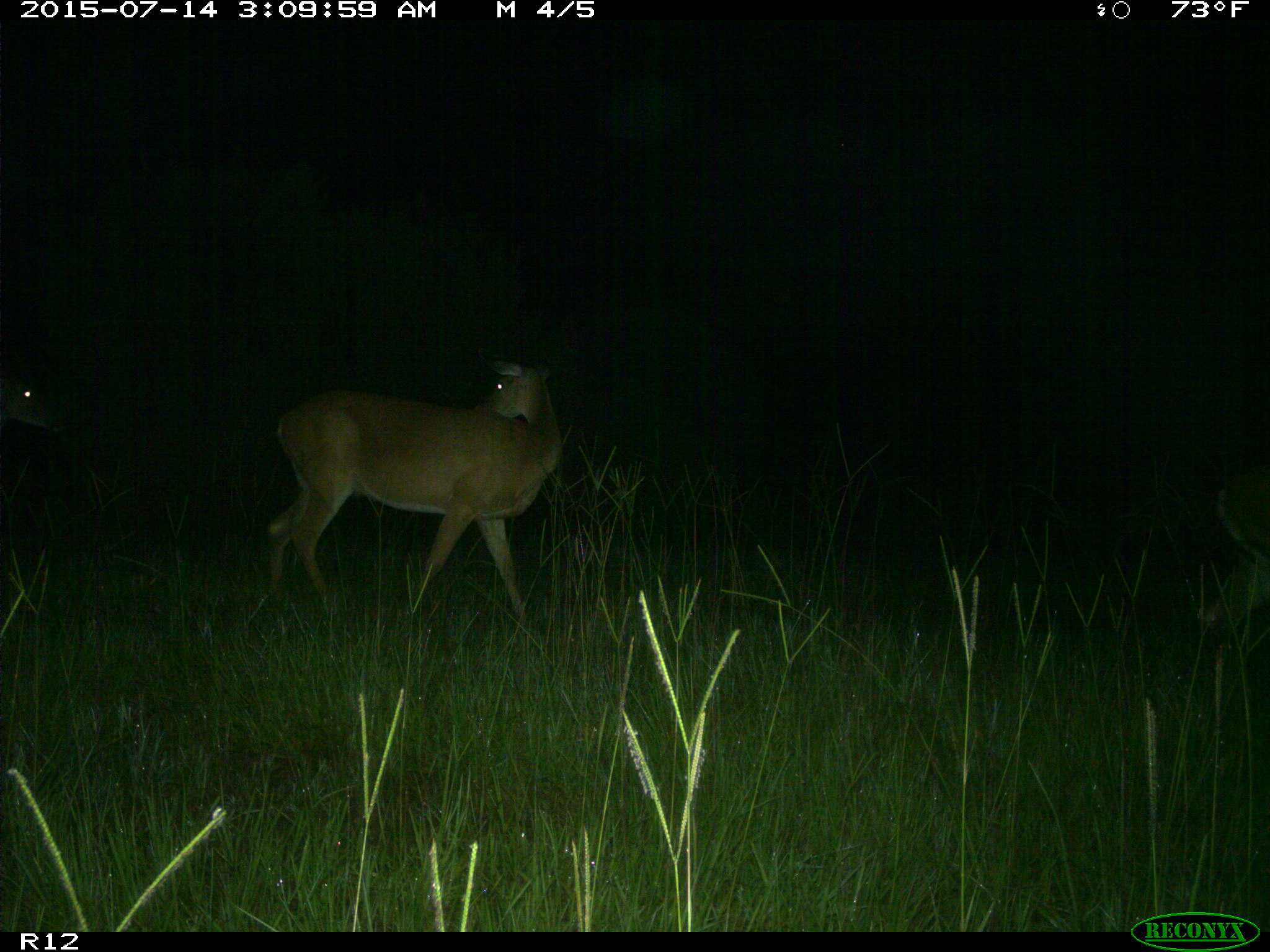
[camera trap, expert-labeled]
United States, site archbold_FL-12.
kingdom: Animalia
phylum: Chordata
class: Mammalia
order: Artiodactyla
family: Cervidae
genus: Odocoileus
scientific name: Odocoileus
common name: deer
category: unidentified deer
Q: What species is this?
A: Unidentified deer (deer) (Odocoileus).